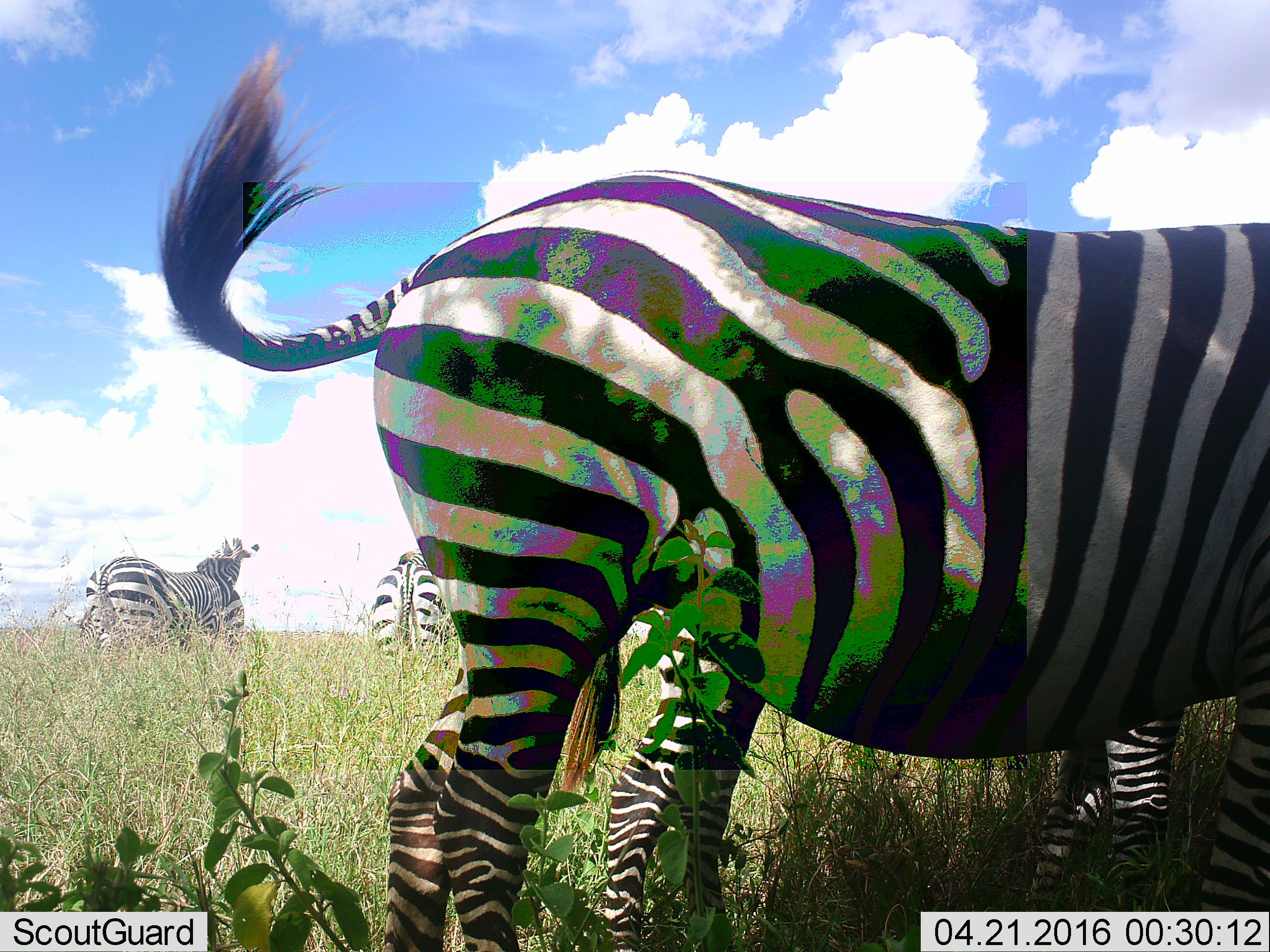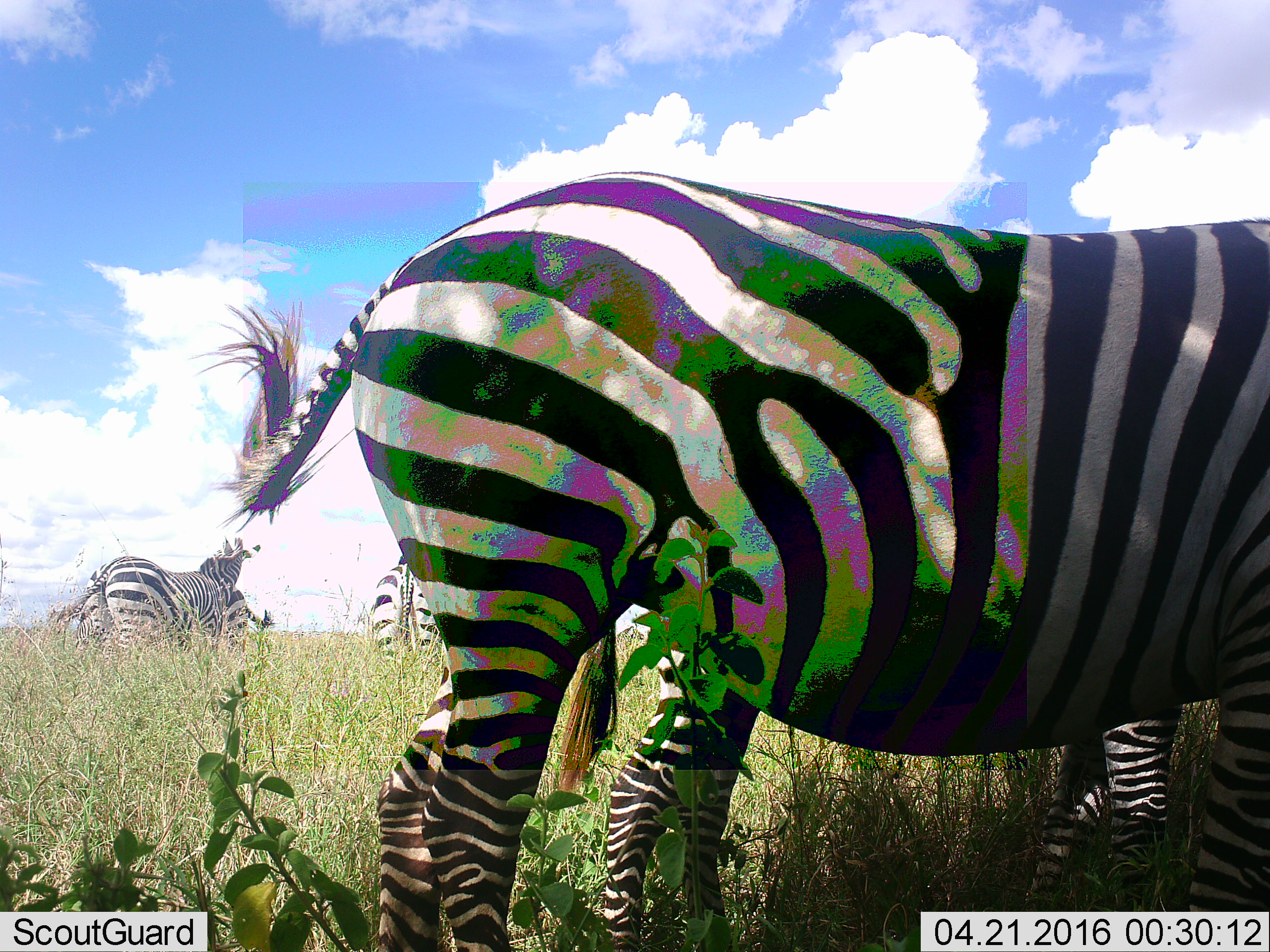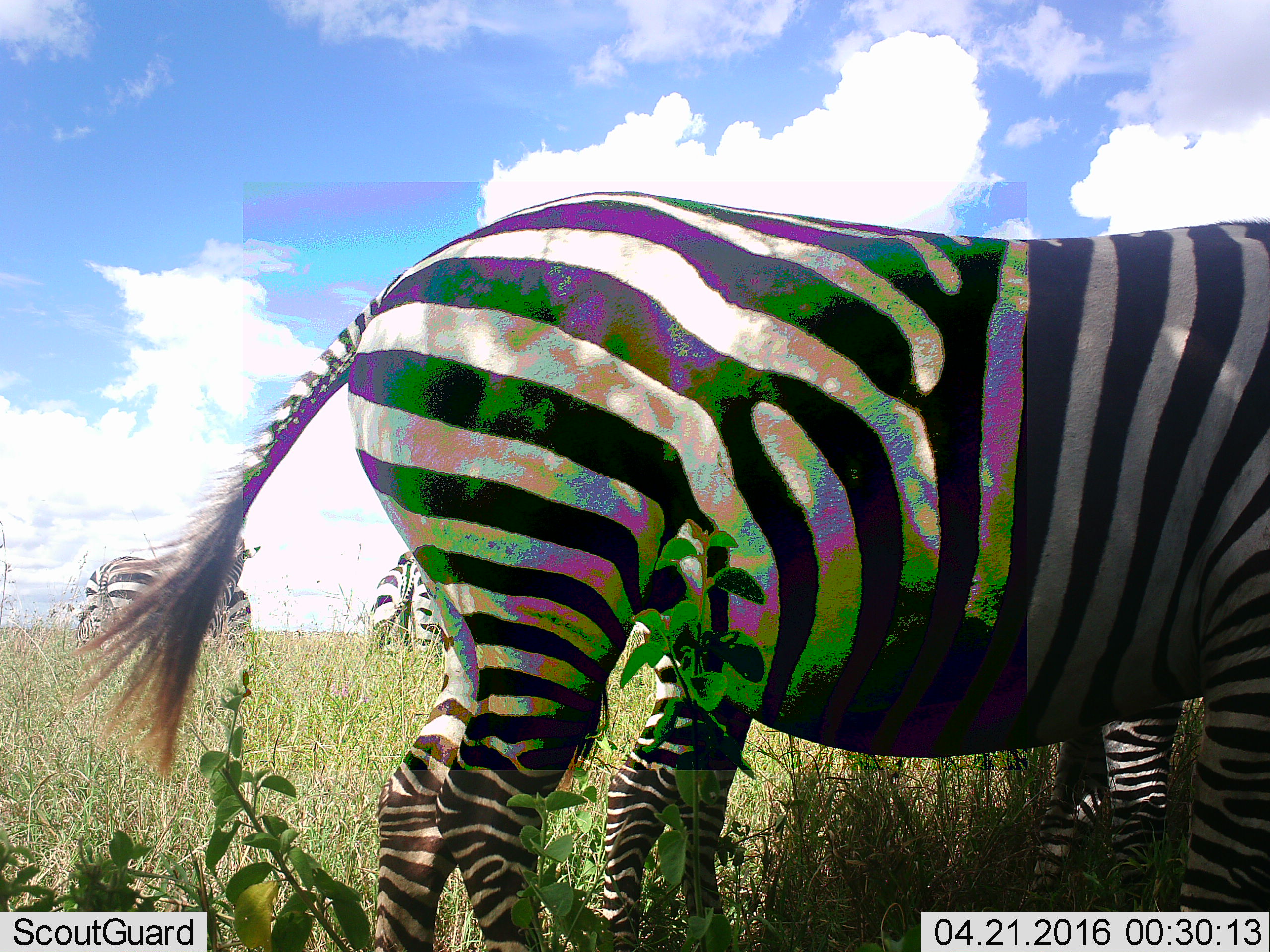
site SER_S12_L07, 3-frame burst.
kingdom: Animalia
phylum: Chordata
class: Mammalia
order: Perissodactyla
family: Equidae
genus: Equus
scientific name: Equus quagga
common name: plains zebra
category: zebraplains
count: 5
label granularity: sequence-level